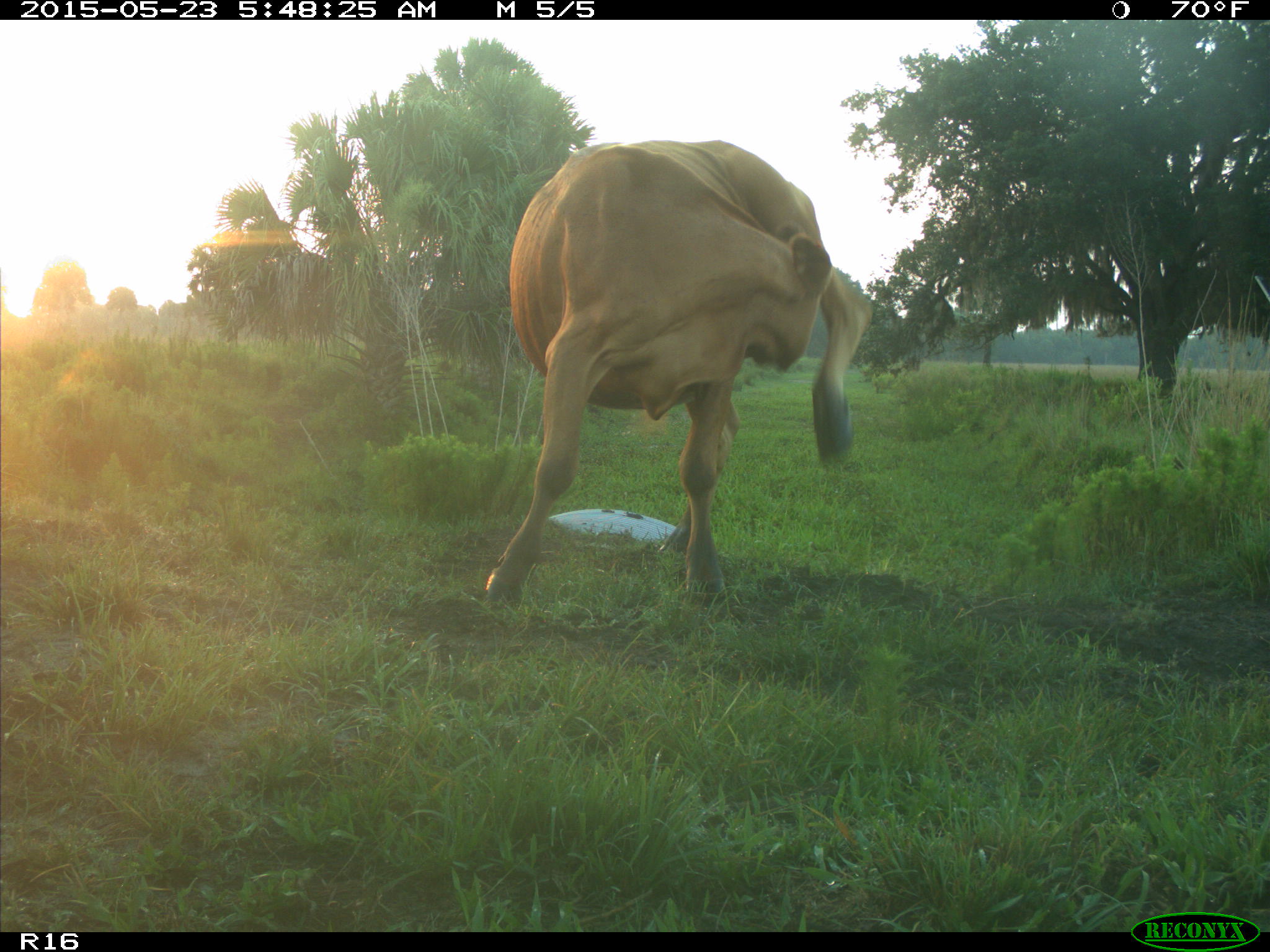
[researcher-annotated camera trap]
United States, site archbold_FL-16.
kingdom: Animalia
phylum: Chordata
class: Mammalia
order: Artiodactyla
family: Bovidae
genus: Bos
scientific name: Bos taurus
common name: domestic cow